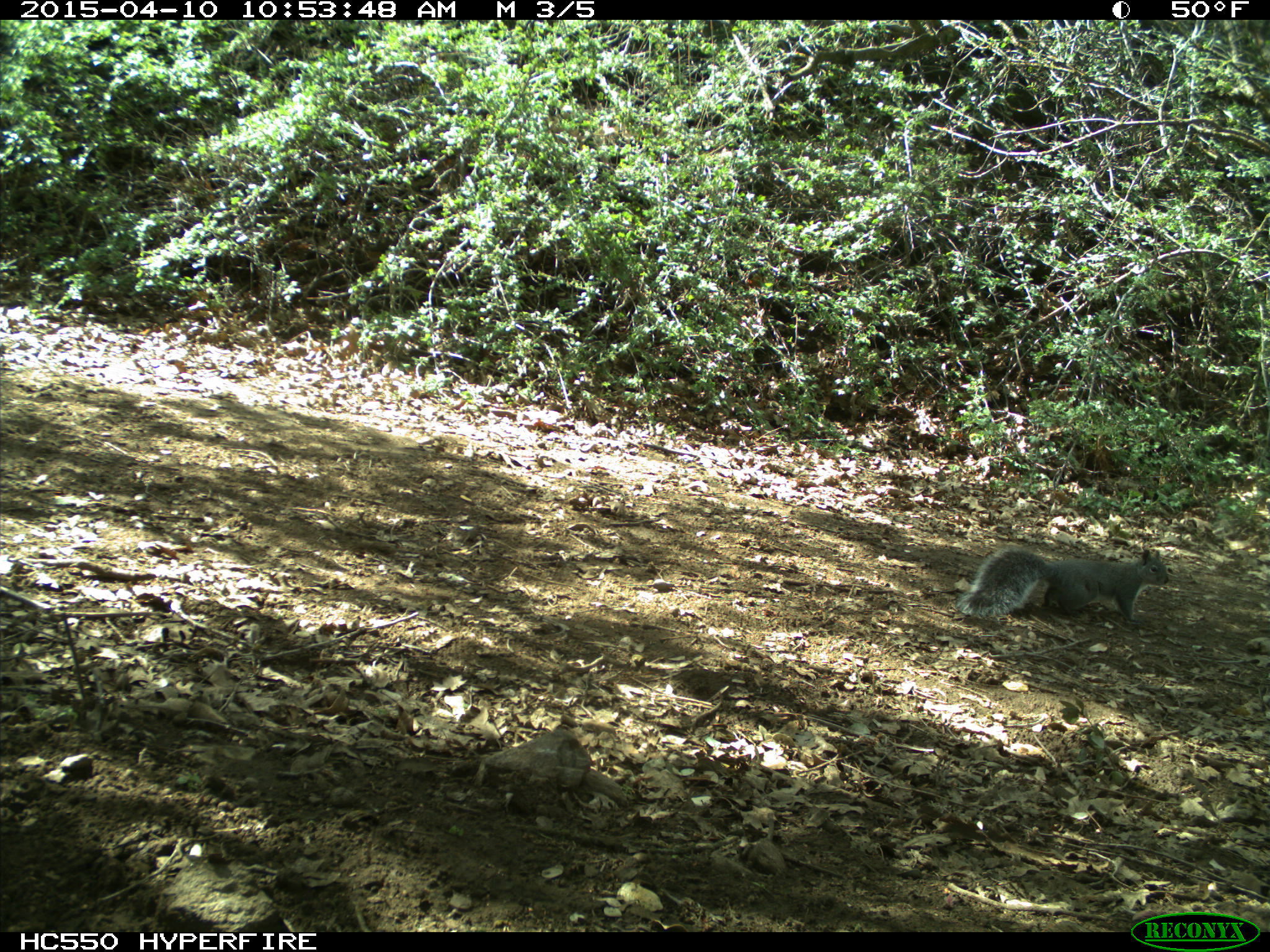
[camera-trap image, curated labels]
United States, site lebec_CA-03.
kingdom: Animalia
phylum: Chordata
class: Mammalia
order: Rodentia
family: Sciuridae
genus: Sciurus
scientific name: Sciurus carolinensis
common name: eastern gray squirrel